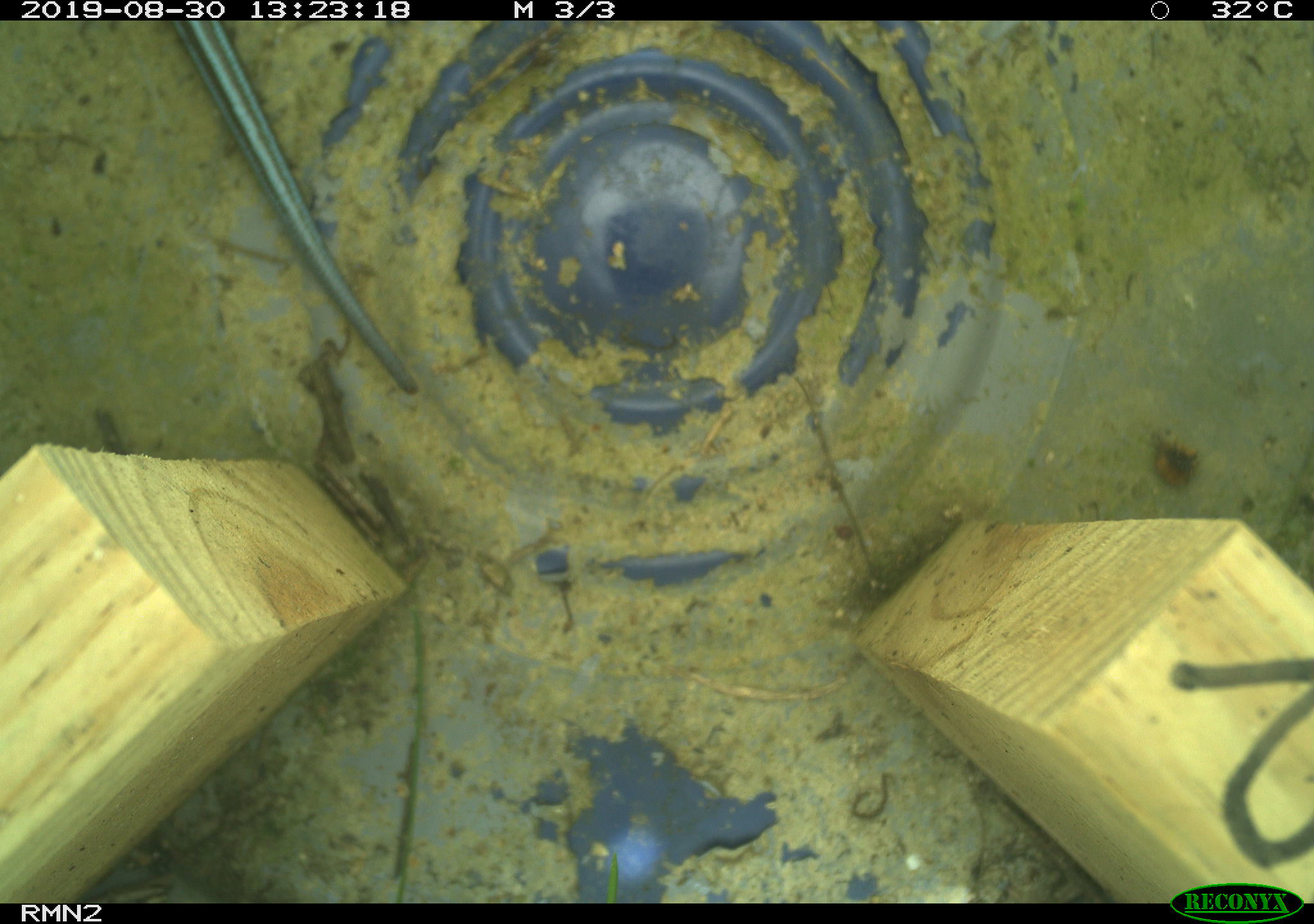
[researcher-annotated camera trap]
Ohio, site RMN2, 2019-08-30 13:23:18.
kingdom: Animalia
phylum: Chordata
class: Reptilia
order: Squamata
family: Scincidae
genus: Plestiodon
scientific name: Plestiodon fasciatus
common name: common five-lined skink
Common five-lined skink (Plestiodon fasciatus).